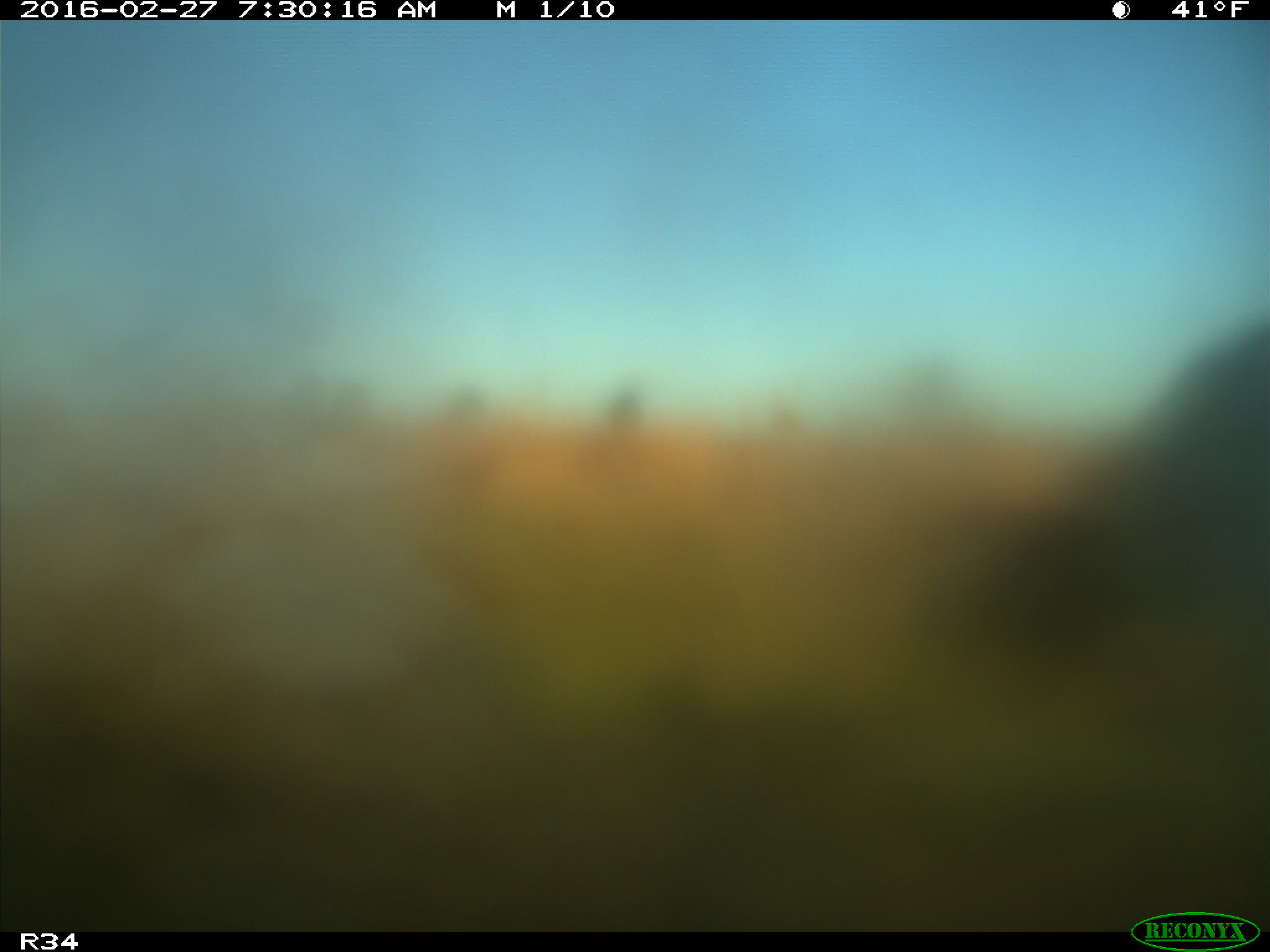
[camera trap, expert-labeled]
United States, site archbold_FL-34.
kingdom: Animalia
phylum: Chordata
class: Mammalia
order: Artiodactyla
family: Bovidae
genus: Bos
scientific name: Bos taurus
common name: domestic cow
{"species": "Bos taurus (domestic cow)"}